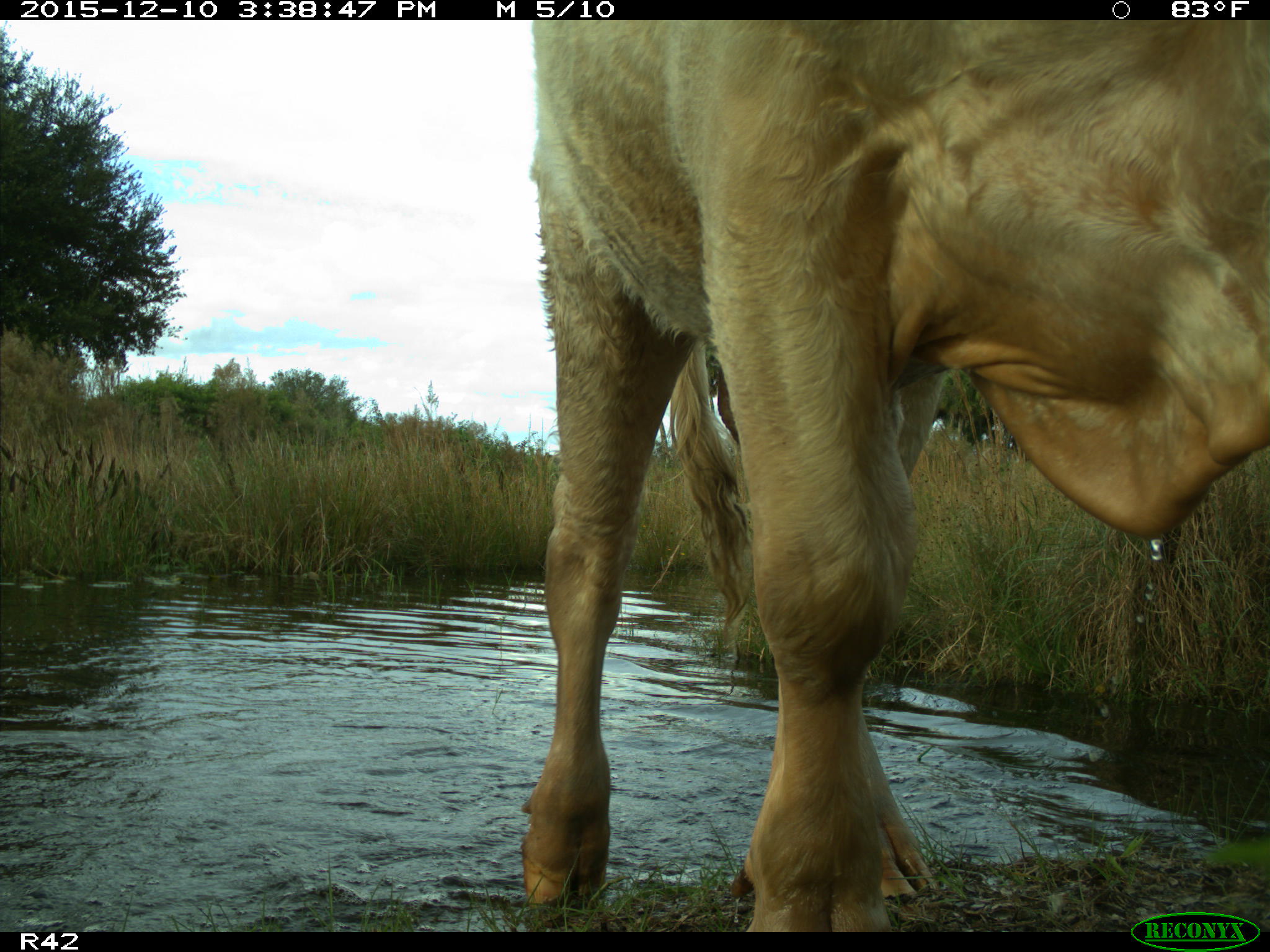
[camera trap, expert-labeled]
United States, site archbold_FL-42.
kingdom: Animalia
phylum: Chordata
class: Mammalia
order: Artiodactyla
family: Bovidae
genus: Bos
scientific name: Bos taurus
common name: domestic cow